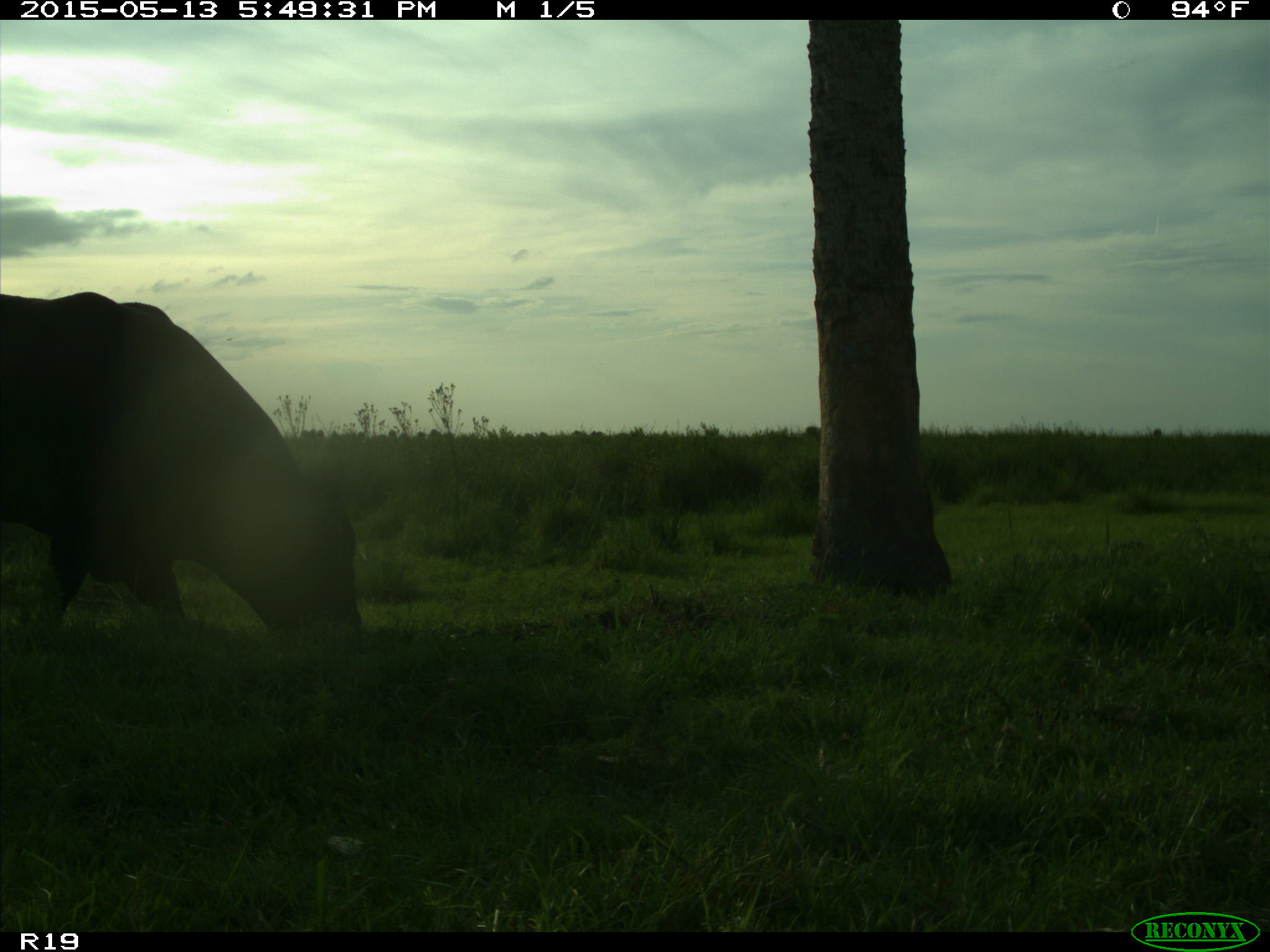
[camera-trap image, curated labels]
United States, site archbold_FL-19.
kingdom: Animalia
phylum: Chordata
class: Mammalia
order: Artiodactyla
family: Bovidae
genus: Bos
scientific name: Bos taurus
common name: domestic cow